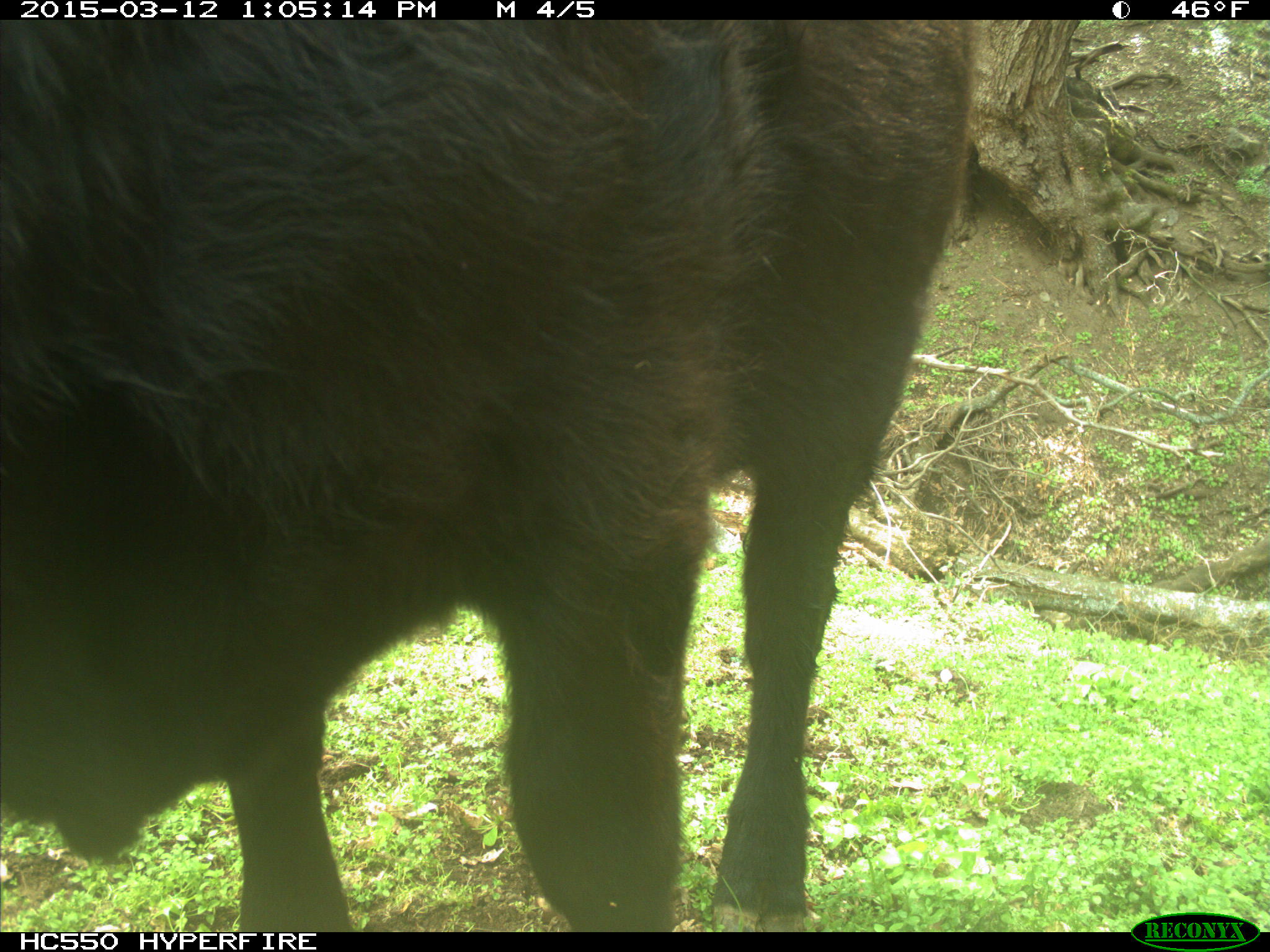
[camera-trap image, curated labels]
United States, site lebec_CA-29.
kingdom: Animalia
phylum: Chordata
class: Mammalia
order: Artiodactyla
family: Bovidae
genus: Bos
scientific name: Bos taurus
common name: domestic cow